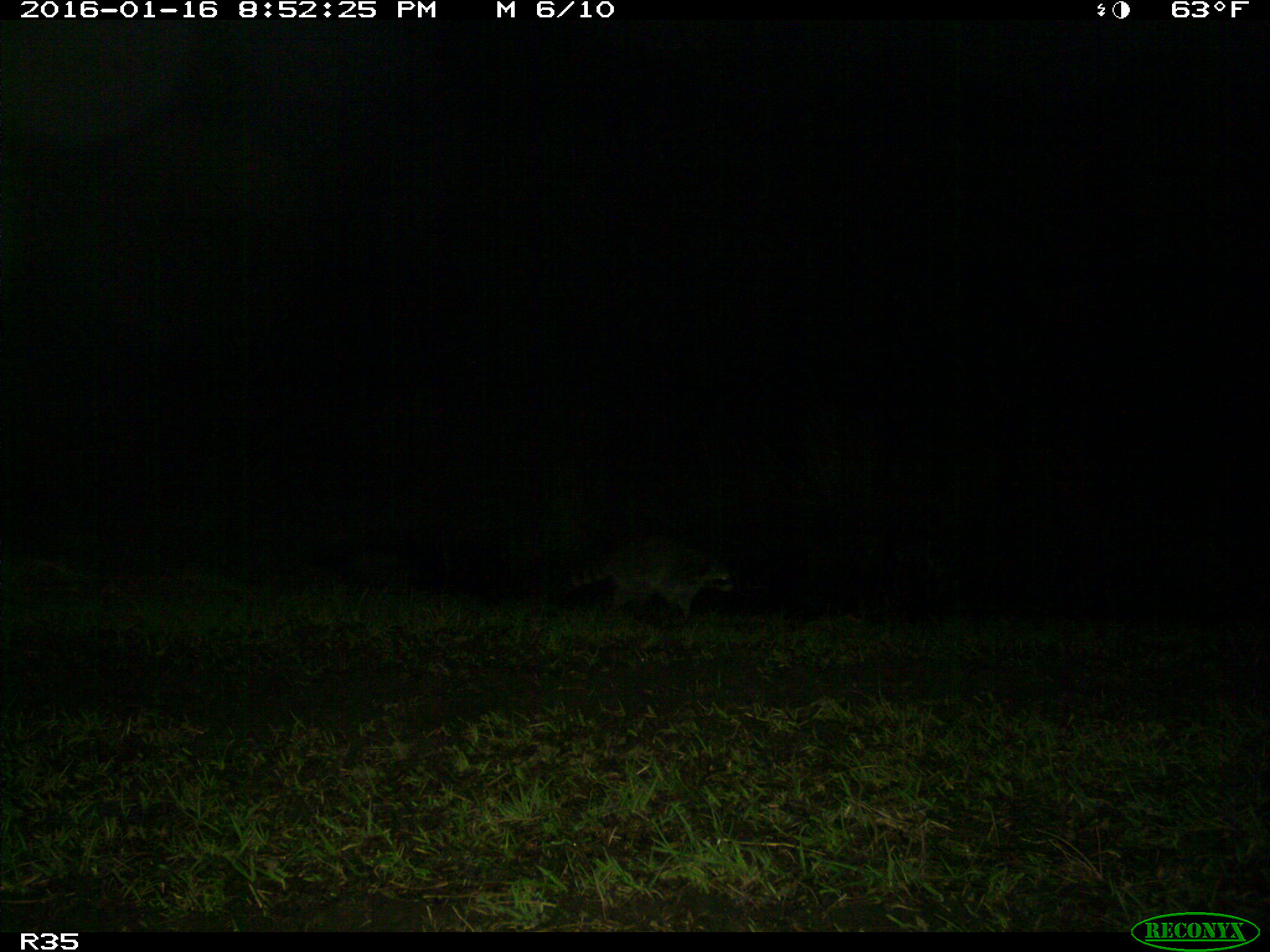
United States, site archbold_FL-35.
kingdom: Animalia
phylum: Chordata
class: Mammalia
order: Carnivora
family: Procyonidae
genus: Procyon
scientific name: Procyon lotor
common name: common raccoon